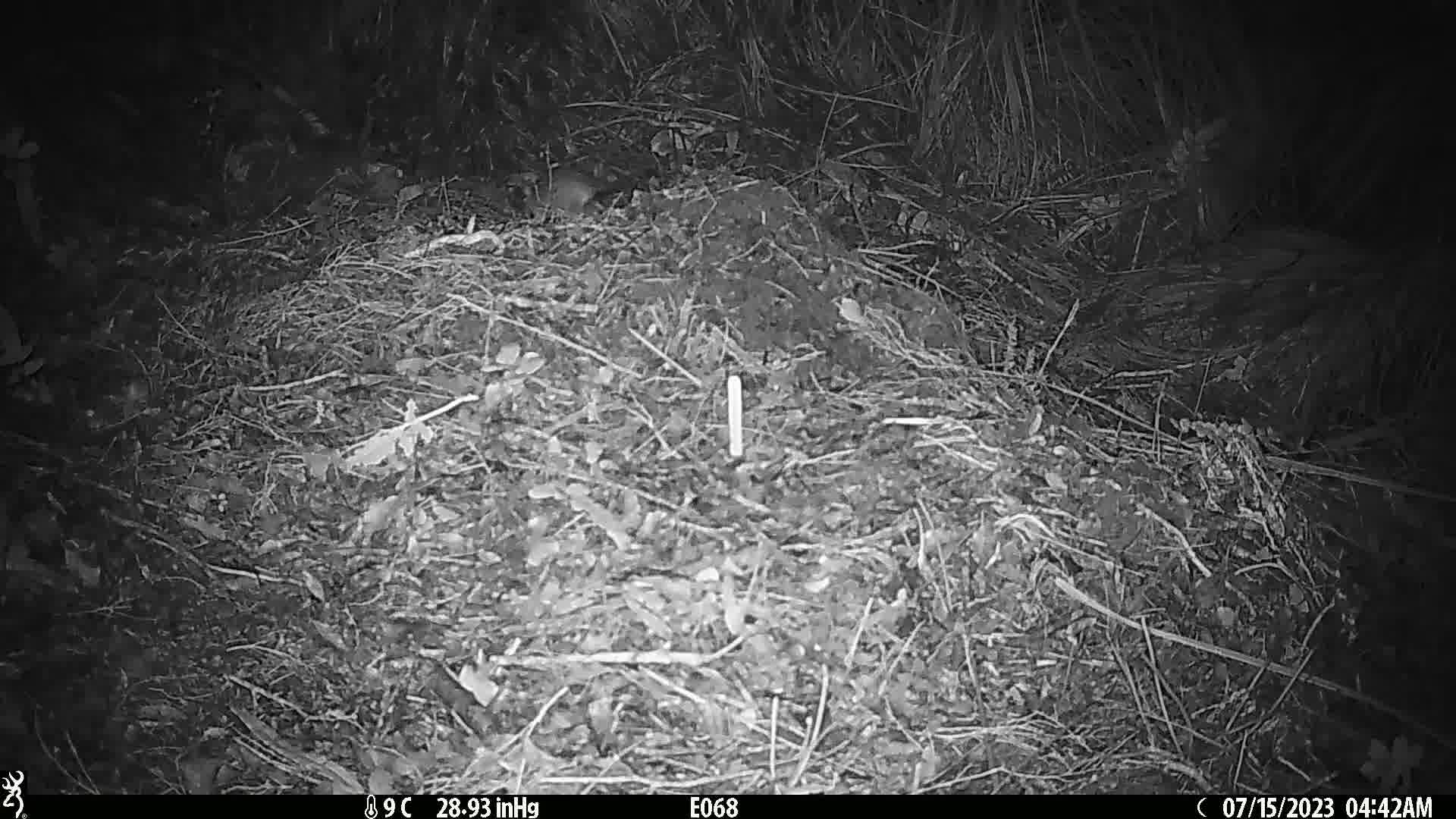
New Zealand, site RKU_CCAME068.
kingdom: Animalia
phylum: Chordata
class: Mammalia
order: Rodentia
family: Muridae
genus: Rattus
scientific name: Rattus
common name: rat